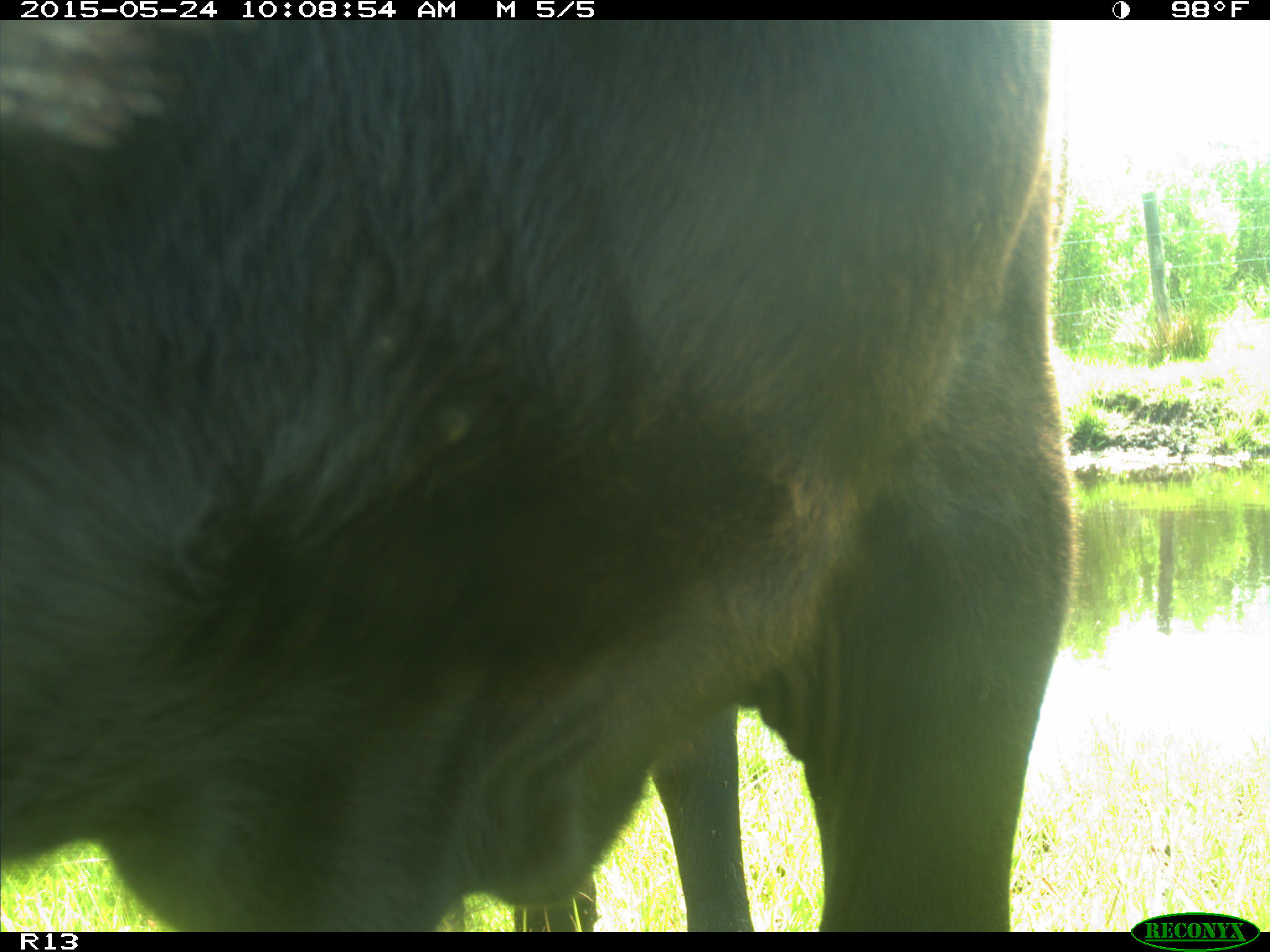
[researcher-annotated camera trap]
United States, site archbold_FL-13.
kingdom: Animalia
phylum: Chordata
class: Mammalia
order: Artiodactyla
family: Bovidae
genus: Bos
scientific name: Bos taurus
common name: domestic cow